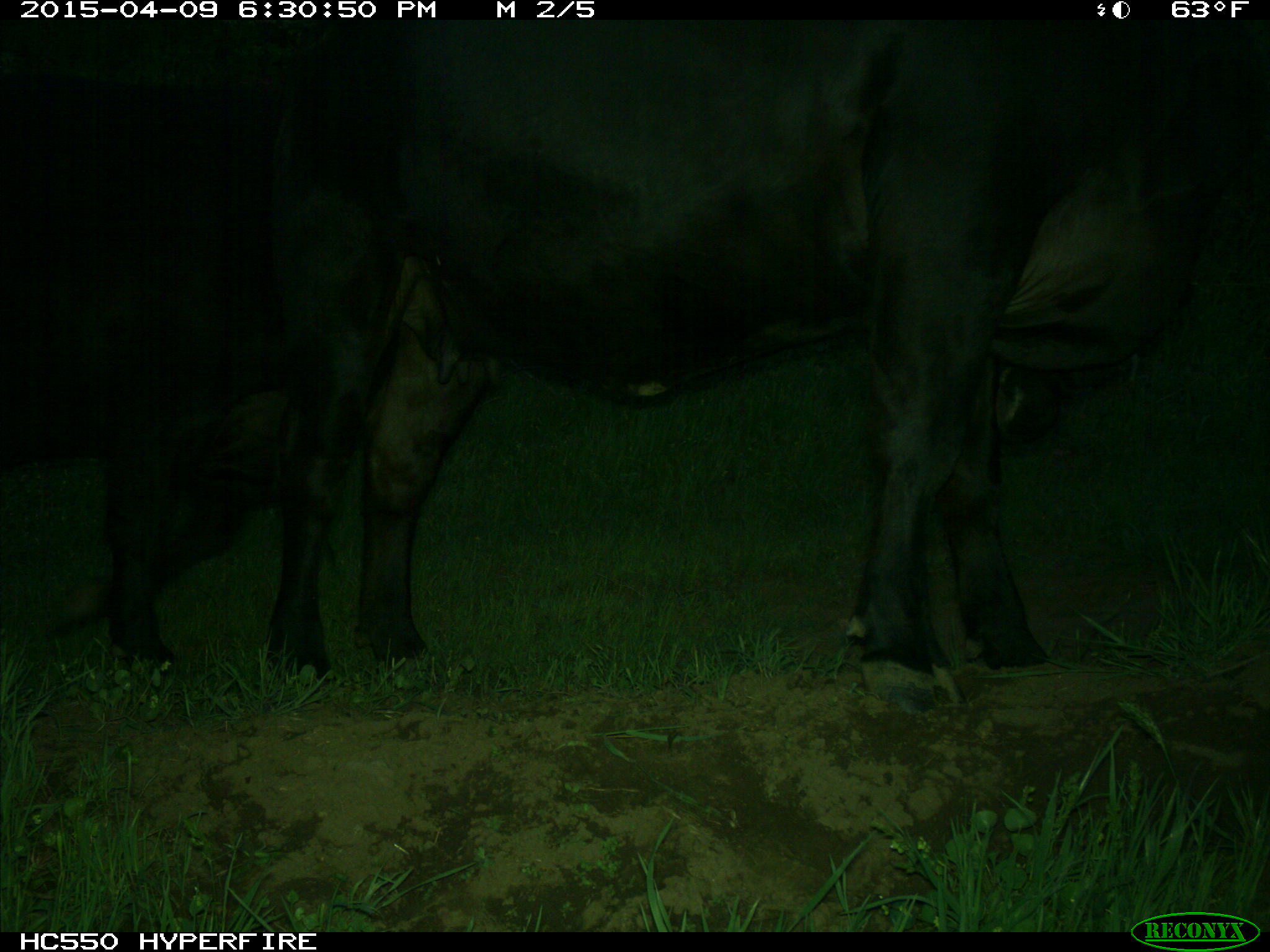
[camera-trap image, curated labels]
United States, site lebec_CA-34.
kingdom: Animalia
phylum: Chordata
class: Mammalia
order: Artiodactyla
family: Bovidae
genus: Bos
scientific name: Bos taurus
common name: domestic cow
Bos taurus (domestic cow).